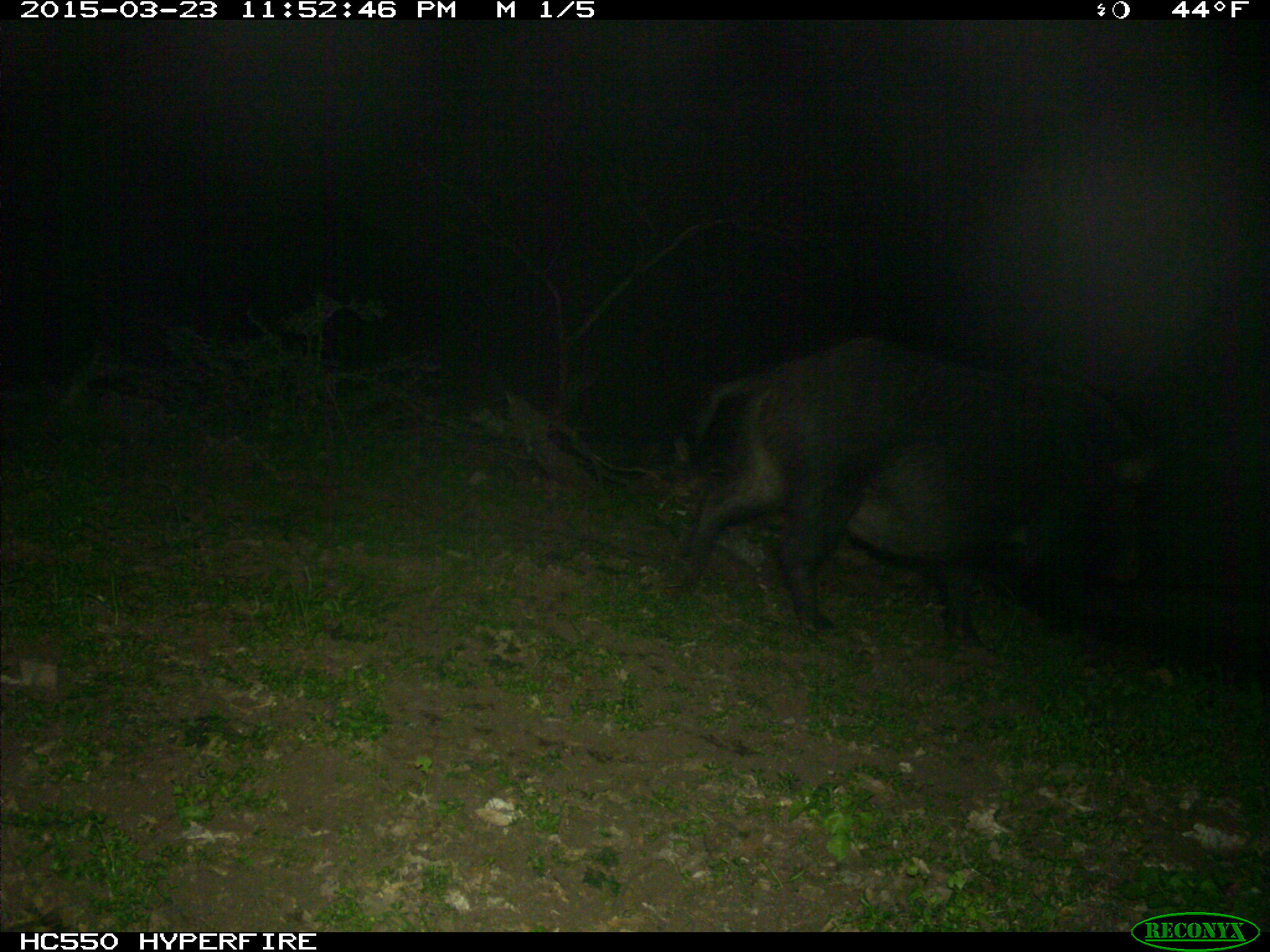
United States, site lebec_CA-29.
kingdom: Animalia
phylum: Chordata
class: Mammalia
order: Artiodactyla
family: Suidae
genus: Sus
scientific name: Sus scrofa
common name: wild boar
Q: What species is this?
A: Sus scrofa (wild boar).